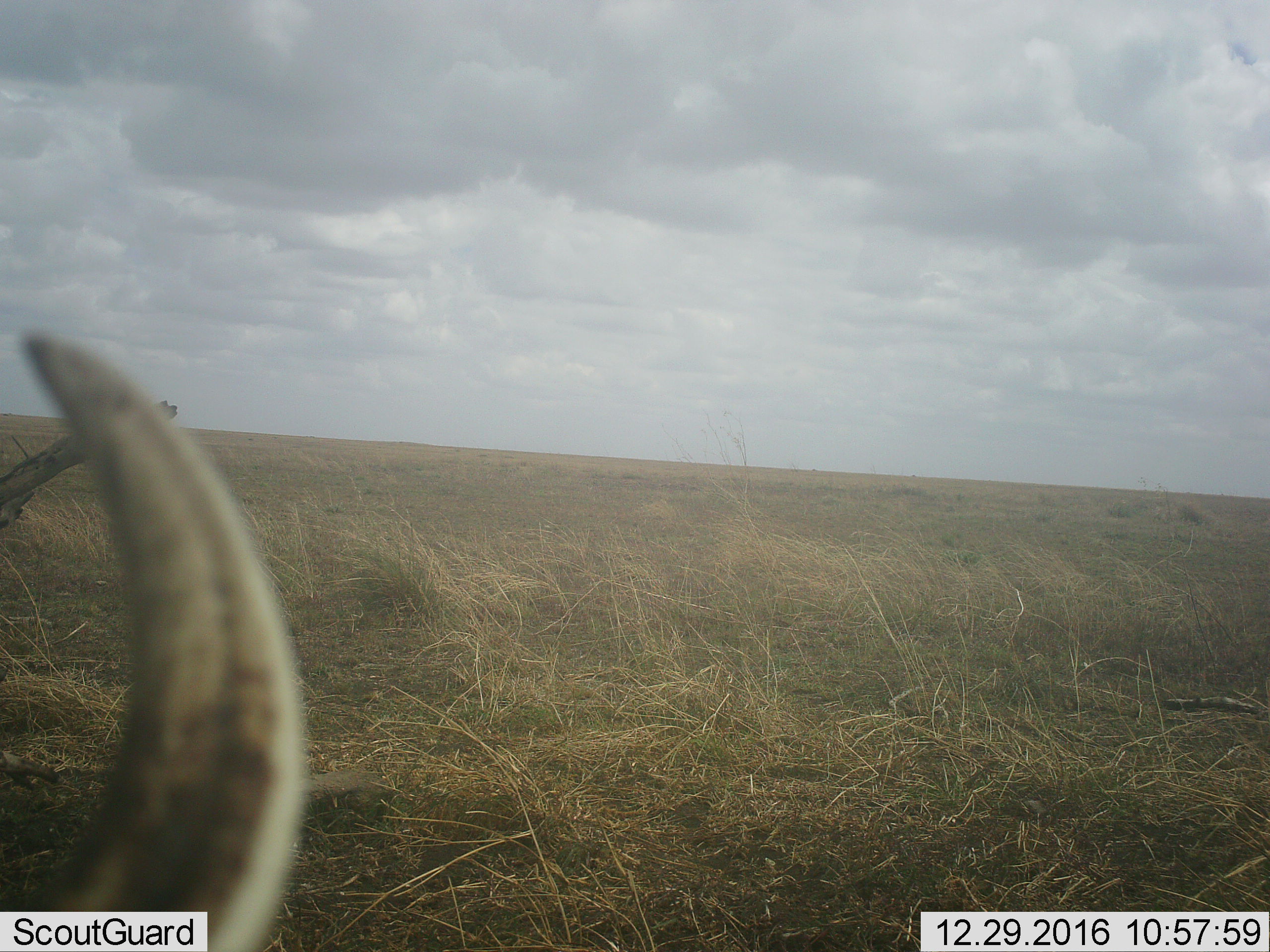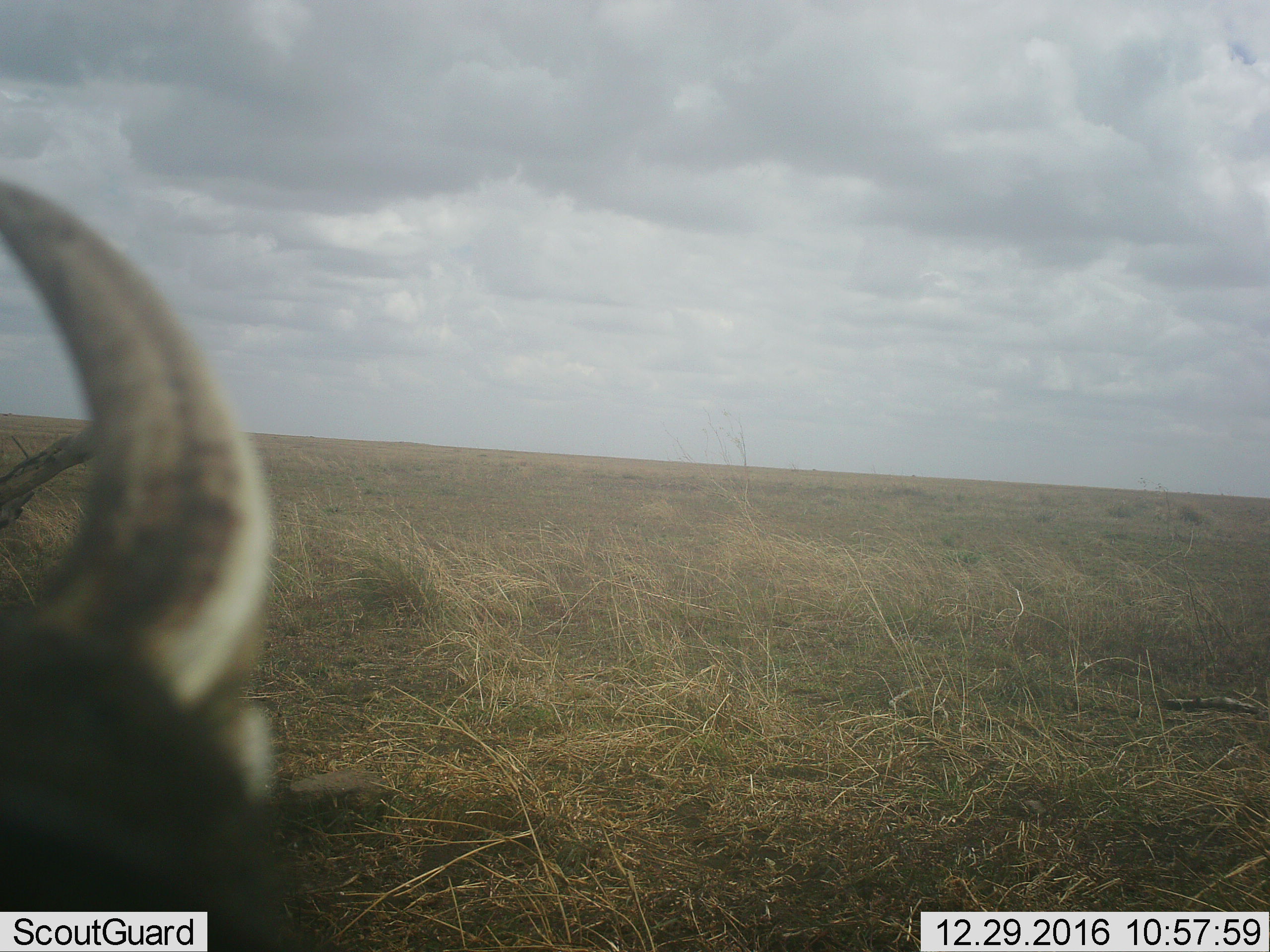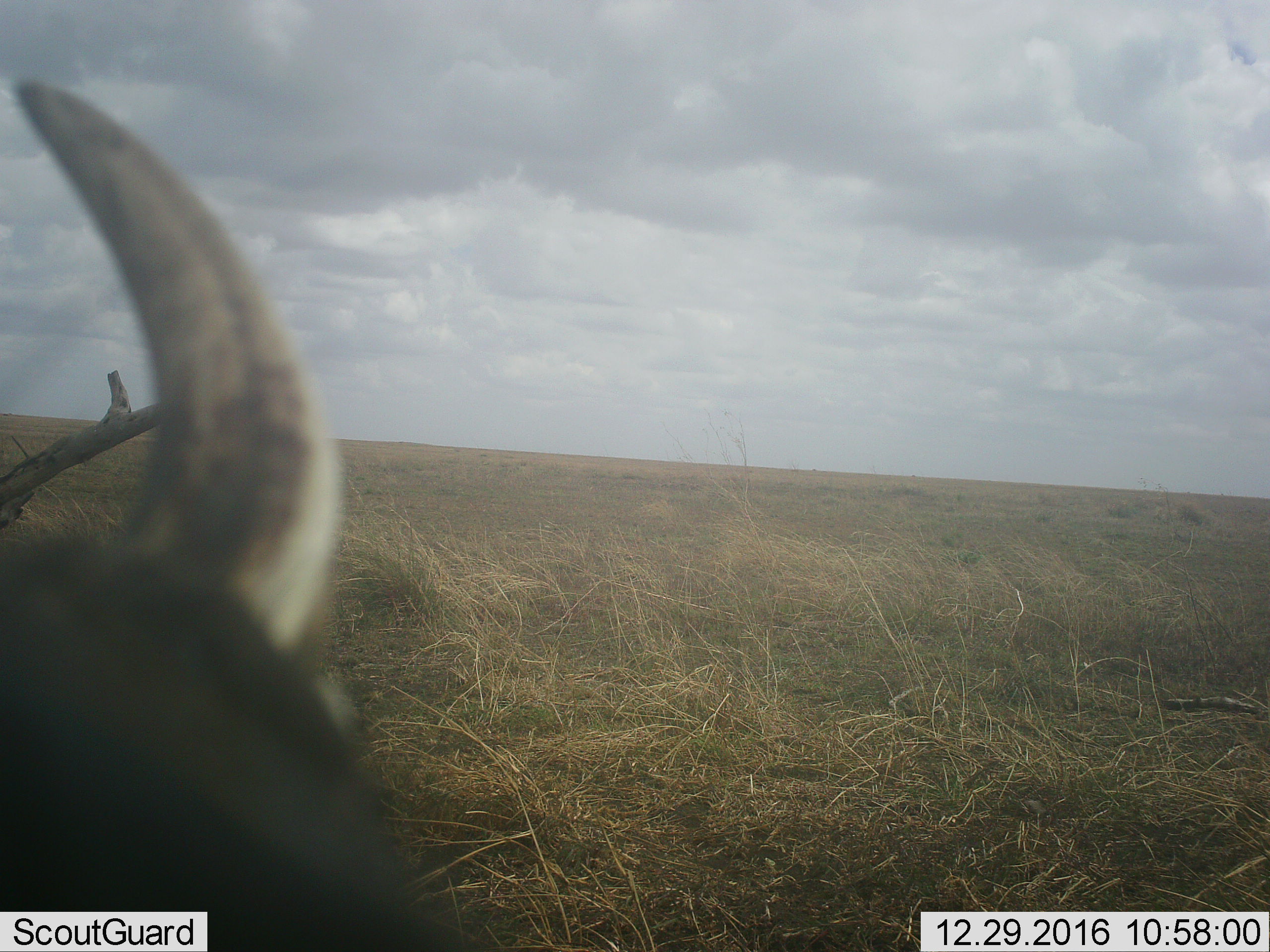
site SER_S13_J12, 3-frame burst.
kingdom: Animalia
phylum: Chordata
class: Mammalia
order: Artiodactyla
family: Bovidae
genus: Connochaetes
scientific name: Connochaetes taurinus taurinus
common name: blue wildebeest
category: wildebeestblue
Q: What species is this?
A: Wildebeestblue (blue wildebeest) (Connochaetes taurinus taurinus).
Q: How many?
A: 1.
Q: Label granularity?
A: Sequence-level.